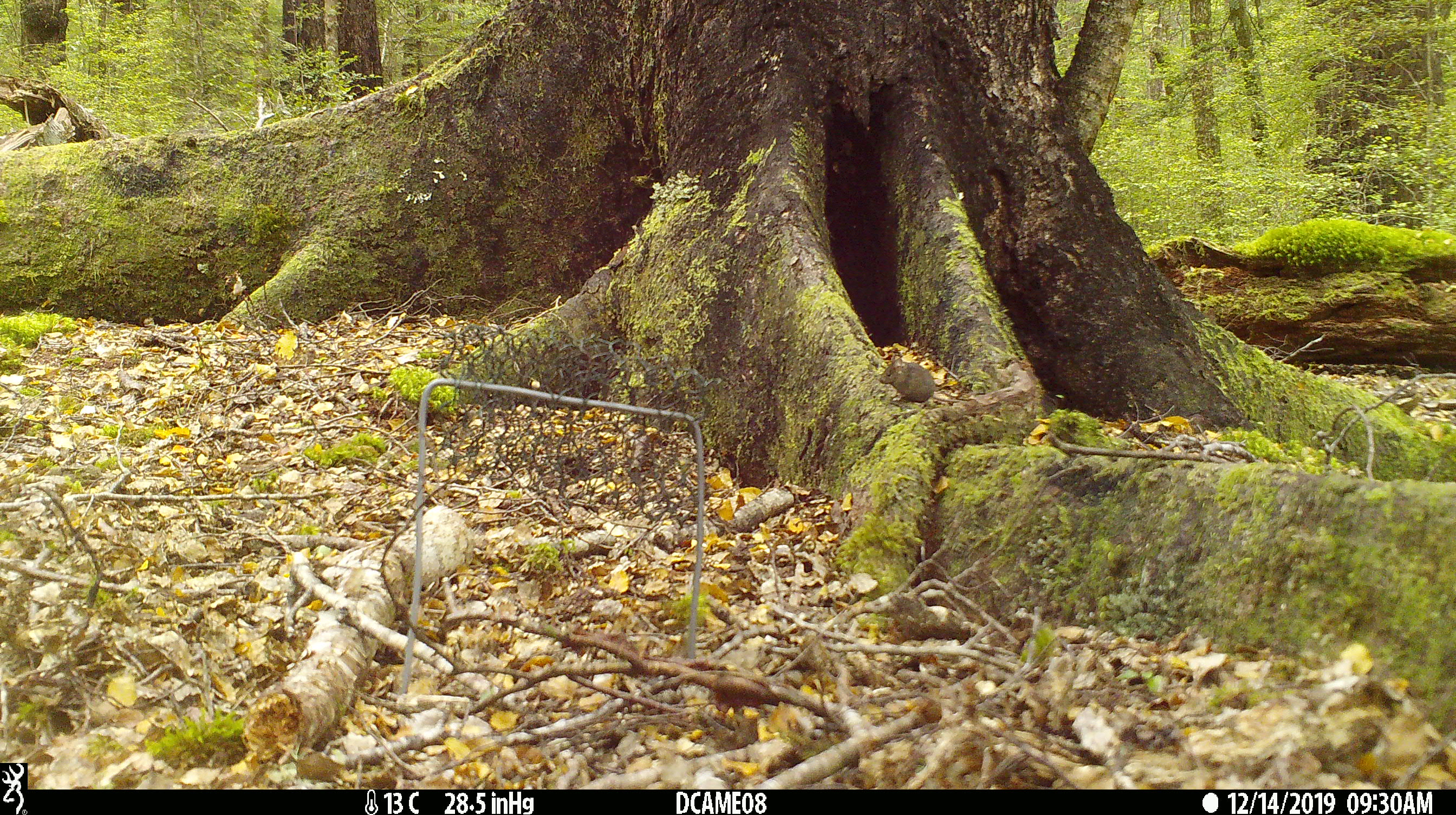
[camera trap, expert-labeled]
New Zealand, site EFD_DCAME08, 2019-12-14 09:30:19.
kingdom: Animalia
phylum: Chordata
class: Mammalia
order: Rodentia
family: Muridae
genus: Mus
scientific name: Mus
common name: mouse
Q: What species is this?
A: Mouse (Mus).